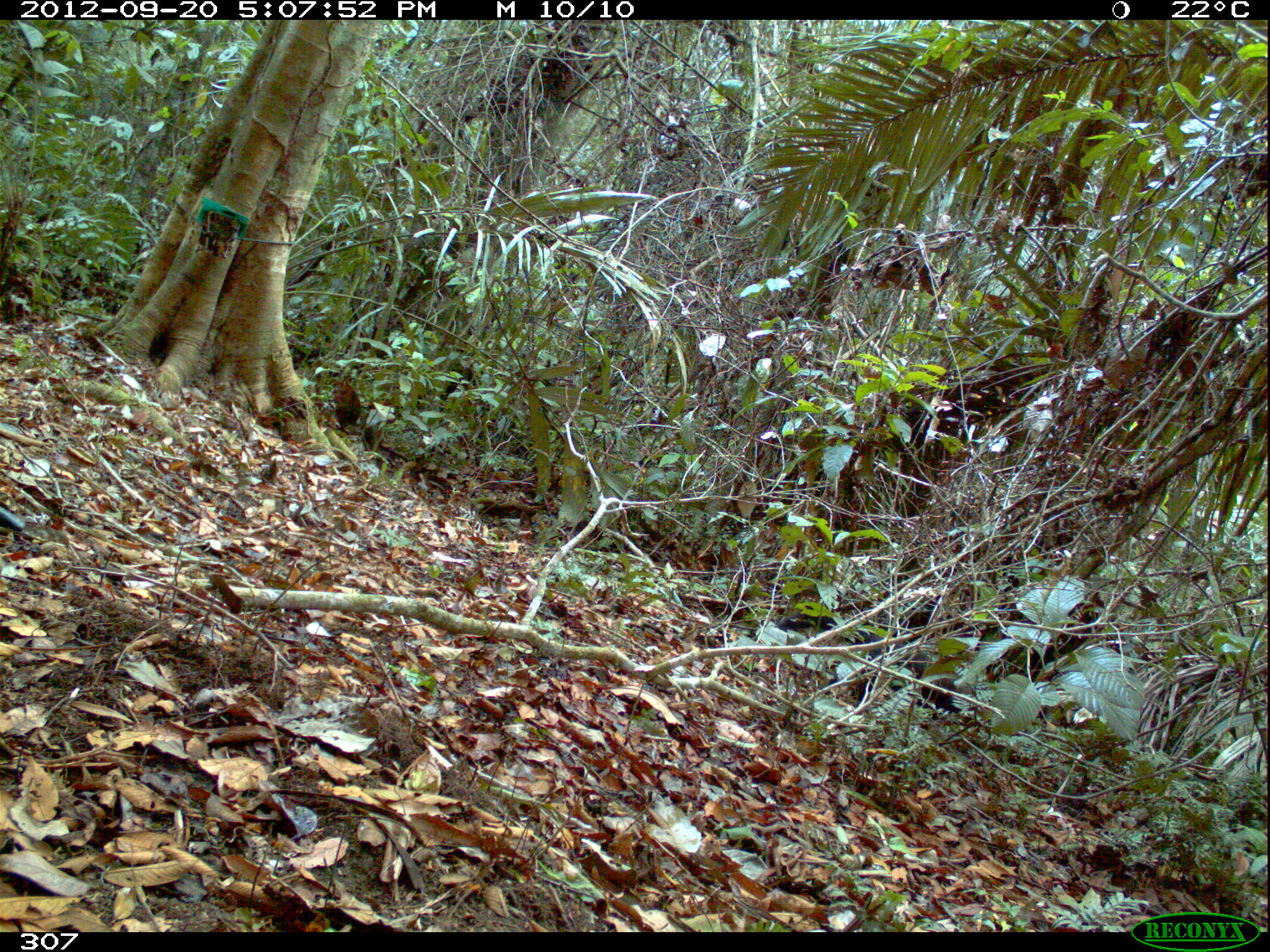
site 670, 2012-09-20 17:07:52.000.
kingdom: Animalia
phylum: Chordata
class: Mammalia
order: Carnivora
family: Mustelidae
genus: Eira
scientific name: Eira barbara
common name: tayra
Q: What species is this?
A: Eira barbara (tayra).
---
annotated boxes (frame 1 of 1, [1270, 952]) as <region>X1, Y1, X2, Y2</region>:
eira barbara: <region>775, 606, 960, 727</region>